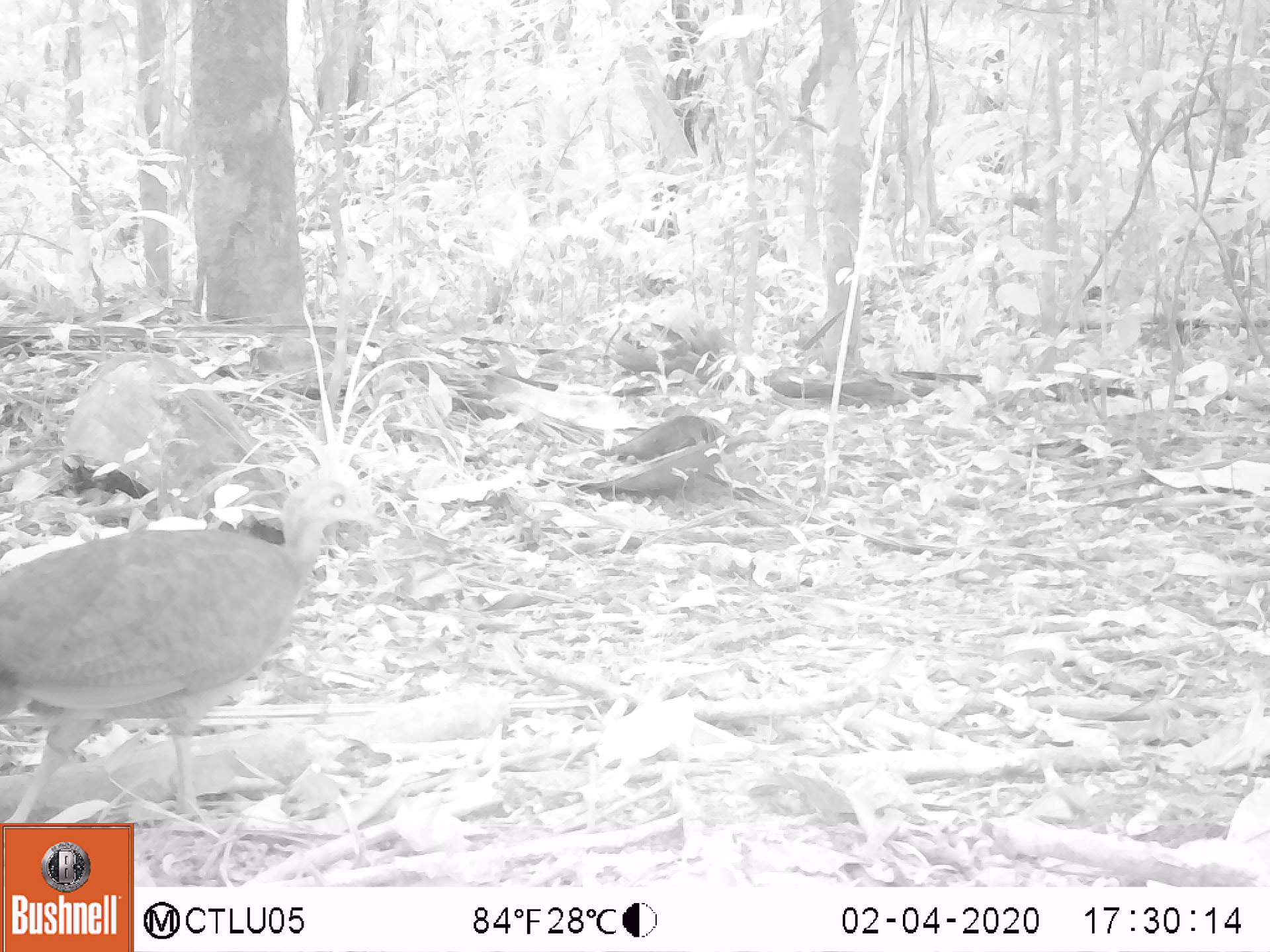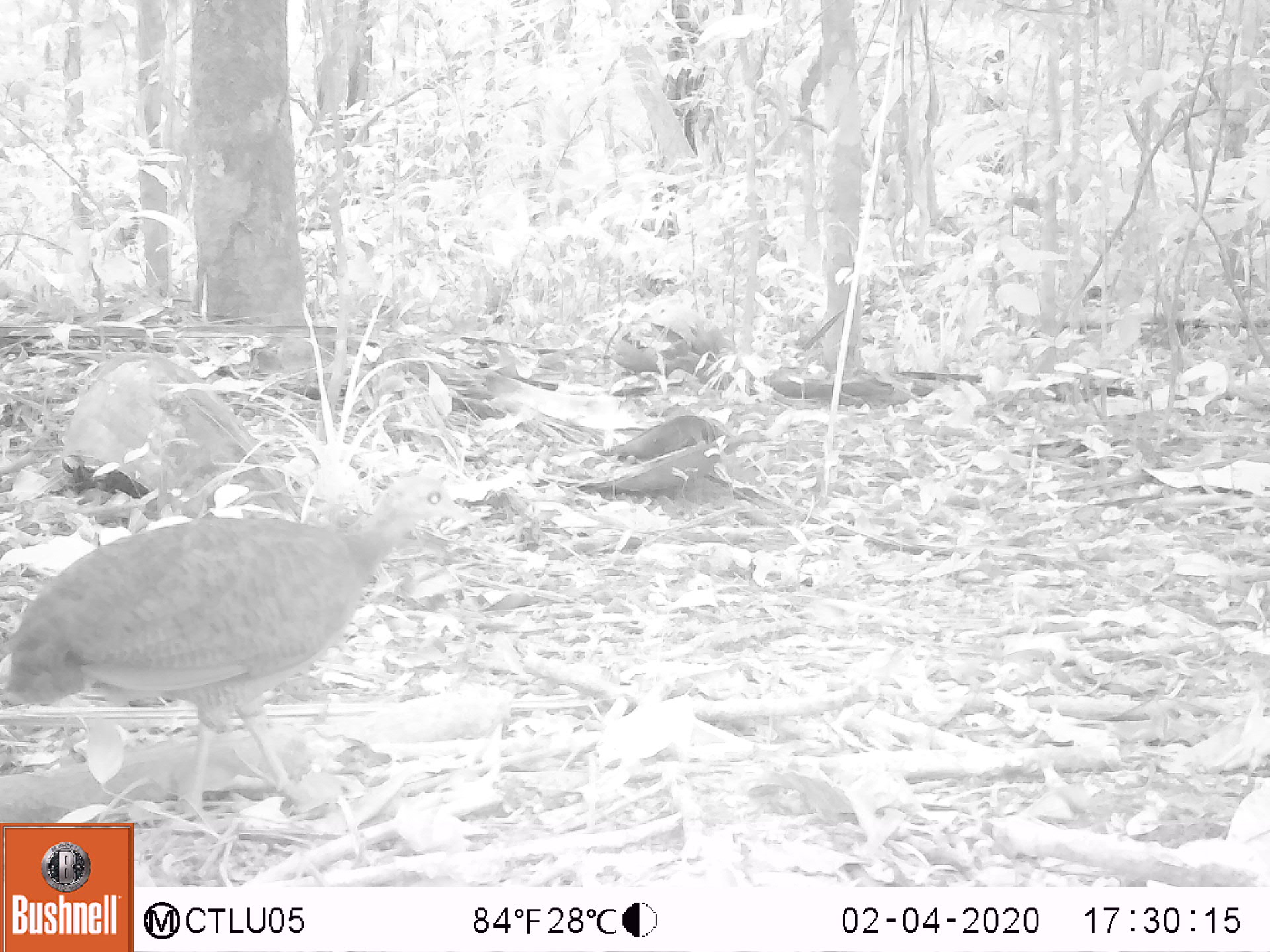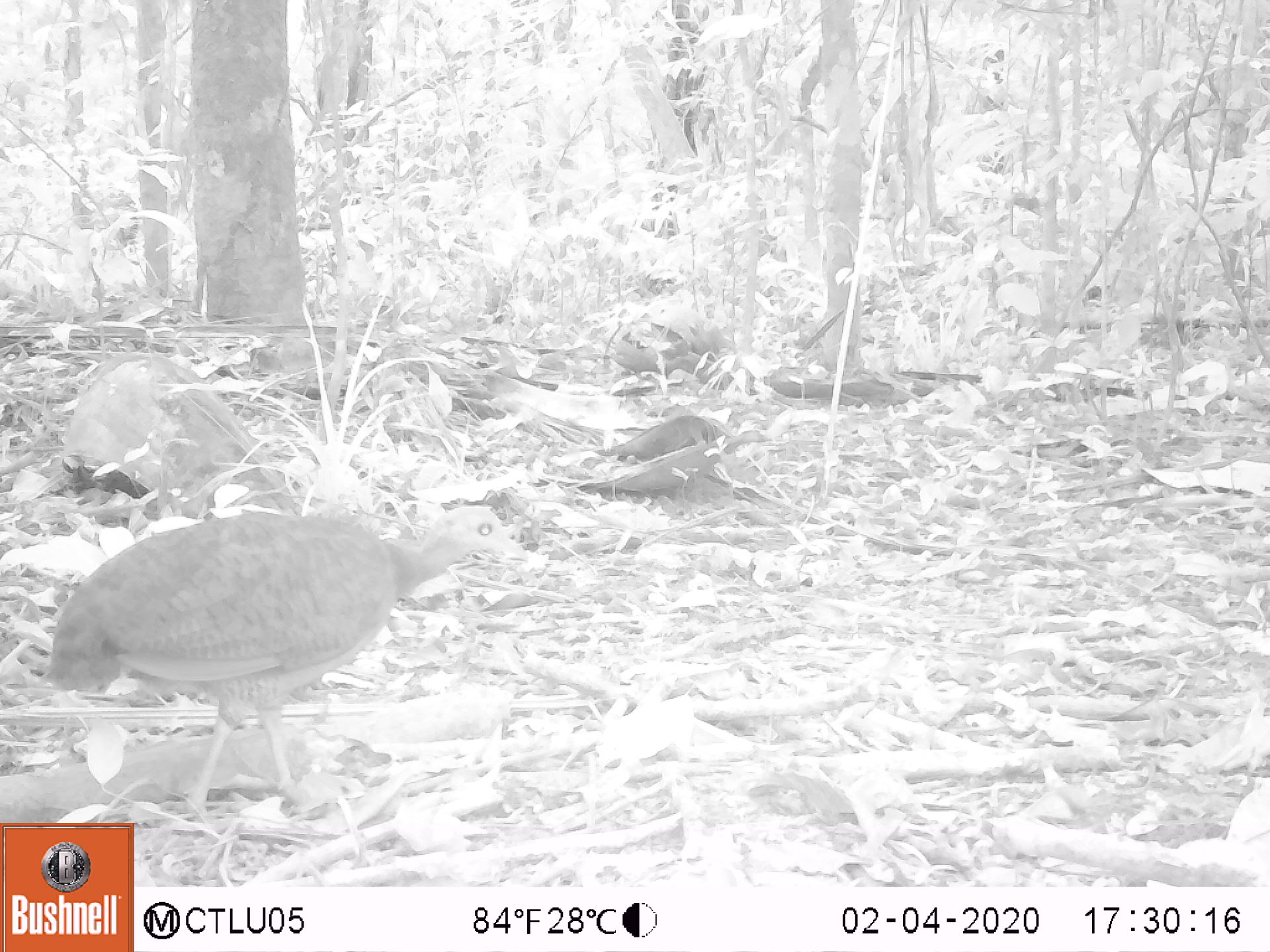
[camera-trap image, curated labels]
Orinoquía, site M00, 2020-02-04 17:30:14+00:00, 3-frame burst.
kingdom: Animalia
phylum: Chordata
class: Aves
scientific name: Aves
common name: bird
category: unknown bird